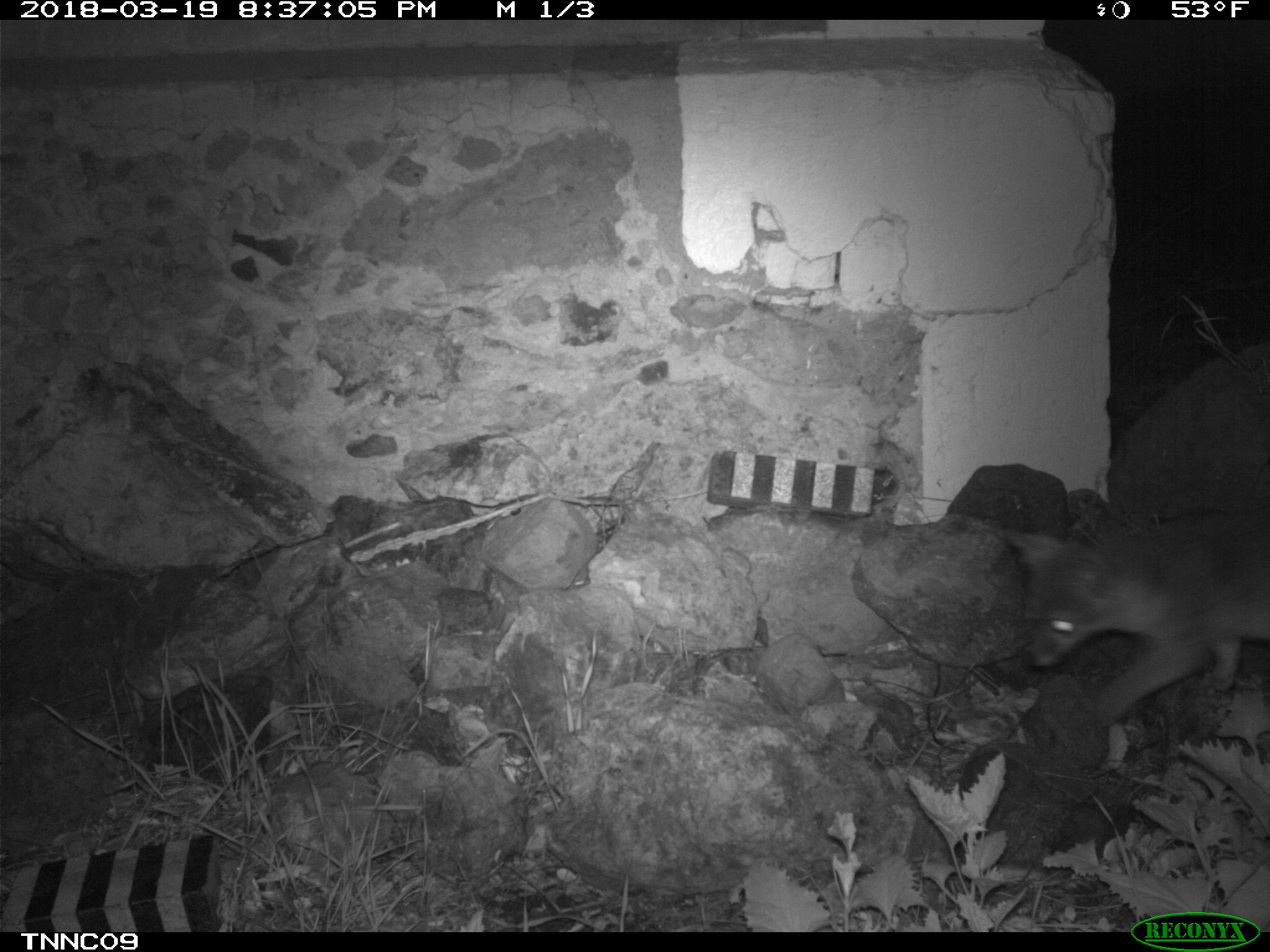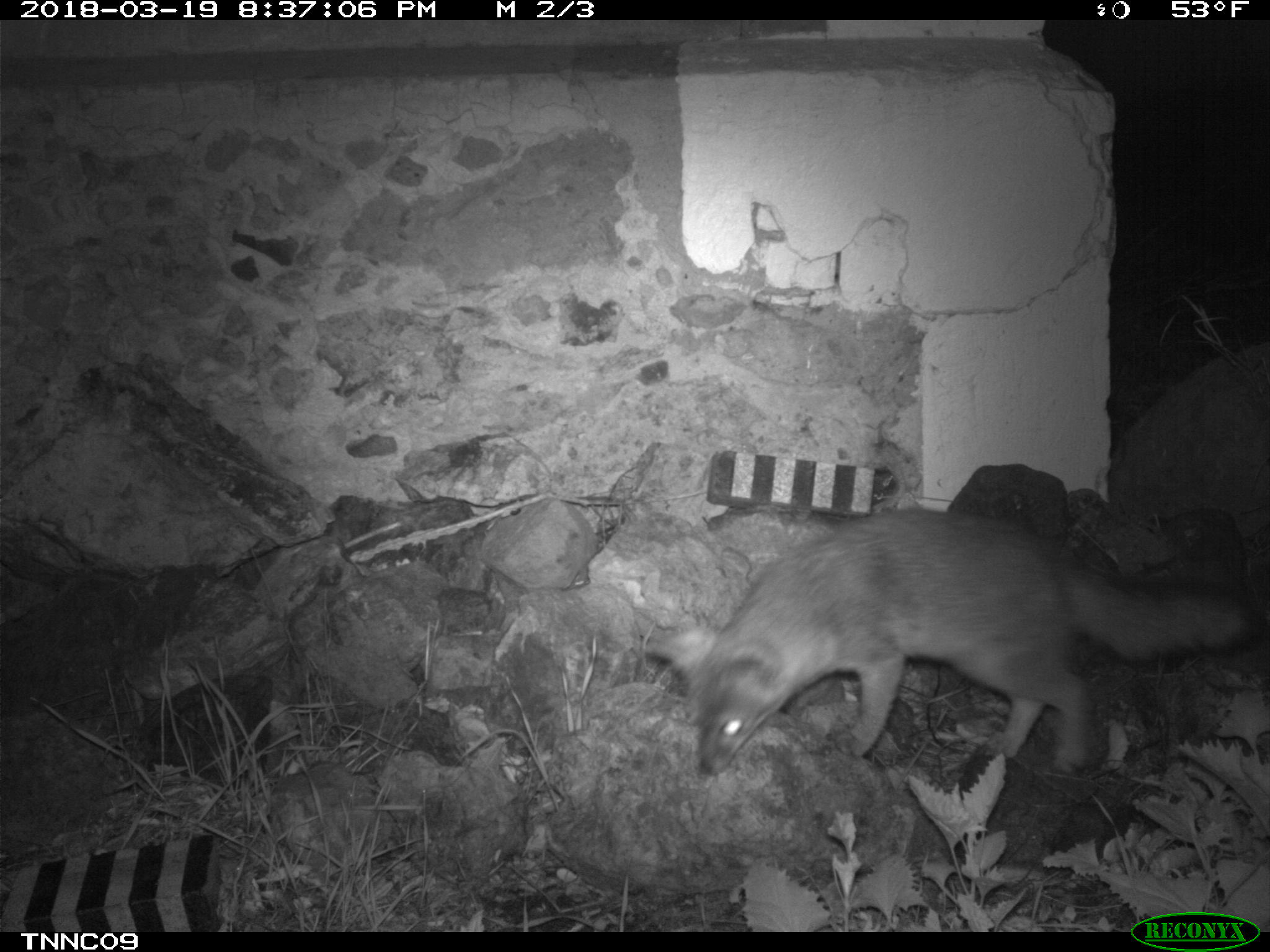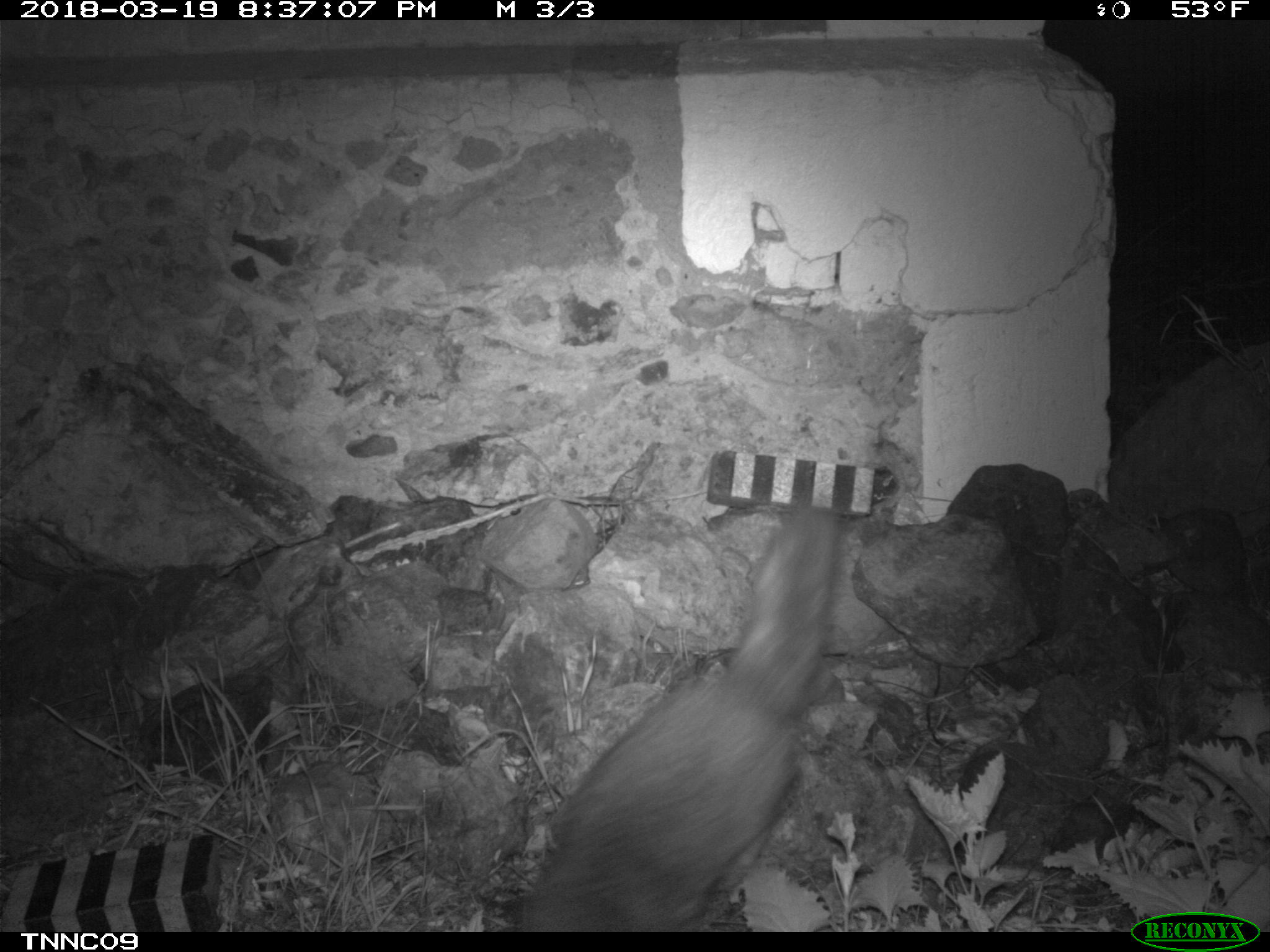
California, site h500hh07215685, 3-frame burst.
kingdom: Animalia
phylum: Chordata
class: Mammalia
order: Carnivora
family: Canidae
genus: Urocyon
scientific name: Urocyon littoralis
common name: island fox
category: fox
Fox (island fox) (Urocyon littoralis).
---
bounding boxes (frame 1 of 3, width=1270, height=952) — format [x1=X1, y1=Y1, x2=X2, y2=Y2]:
fox: [x1=998, y1=508, x2=1269, y2=726]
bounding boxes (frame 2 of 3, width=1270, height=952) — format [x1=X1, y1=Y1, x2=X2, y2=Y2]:
fox: [x1=643, y1=508, x2=1261, y2=775]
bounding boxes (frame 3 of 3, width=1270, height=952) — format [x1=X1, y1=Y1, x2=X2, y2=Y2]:
fox: [x1=515, y1=500, x2=838, y2=930]